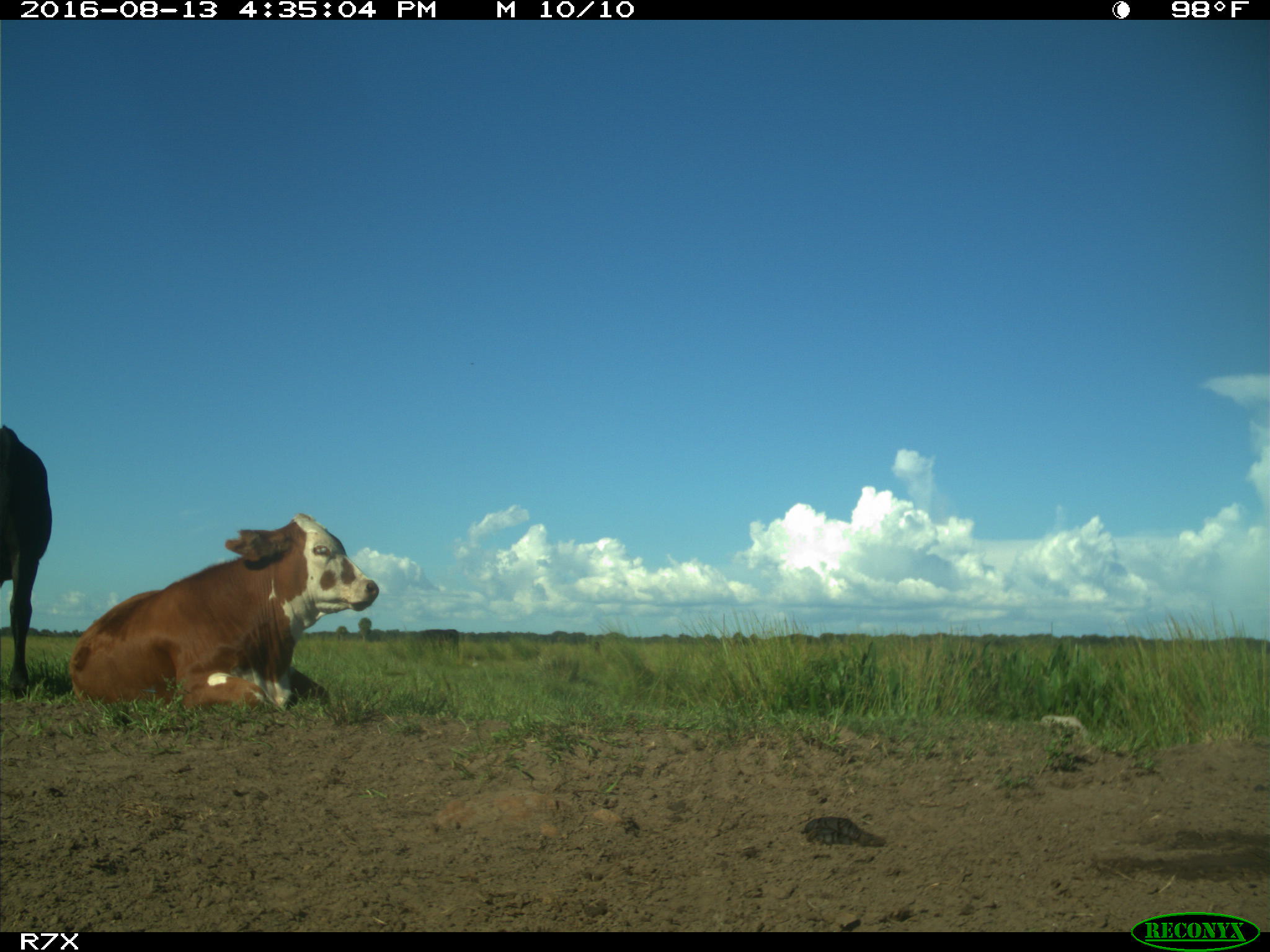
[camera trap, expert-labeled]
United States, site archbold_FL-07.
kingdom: Animalia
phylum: Chordata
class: Mammalia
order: Artiodactyla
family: Bovidae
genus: Bos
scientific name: Bos taurus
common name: domestic cow